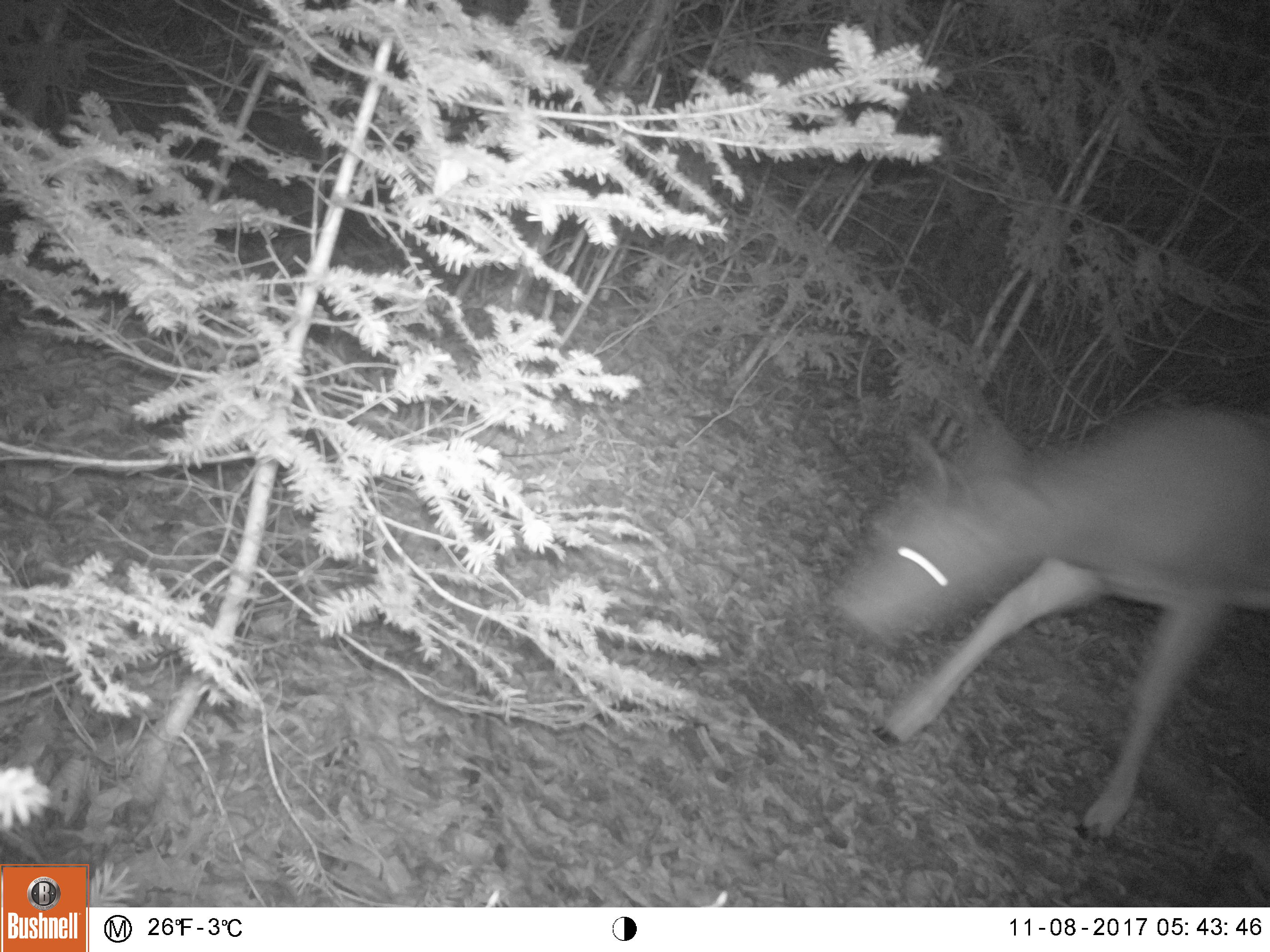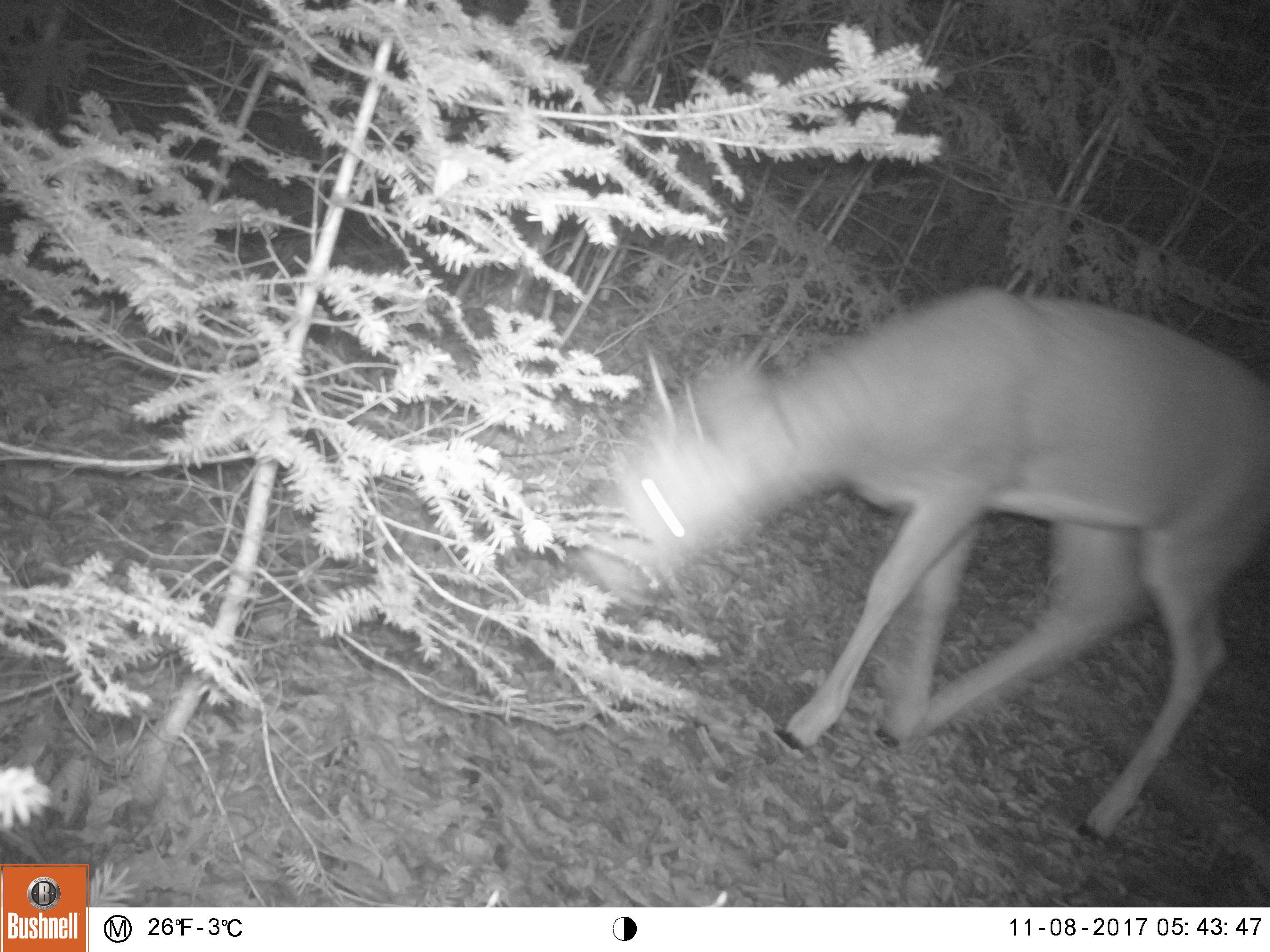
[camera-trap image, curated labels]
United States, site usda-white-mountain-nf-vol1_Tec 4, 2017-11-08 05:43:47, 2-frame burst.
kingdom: Animalia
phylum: Chordata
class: Mammalia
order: Artiodactyla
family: Cervidae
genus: Odocoileus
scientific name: Odocoileus virginianus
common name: white-tailed deer